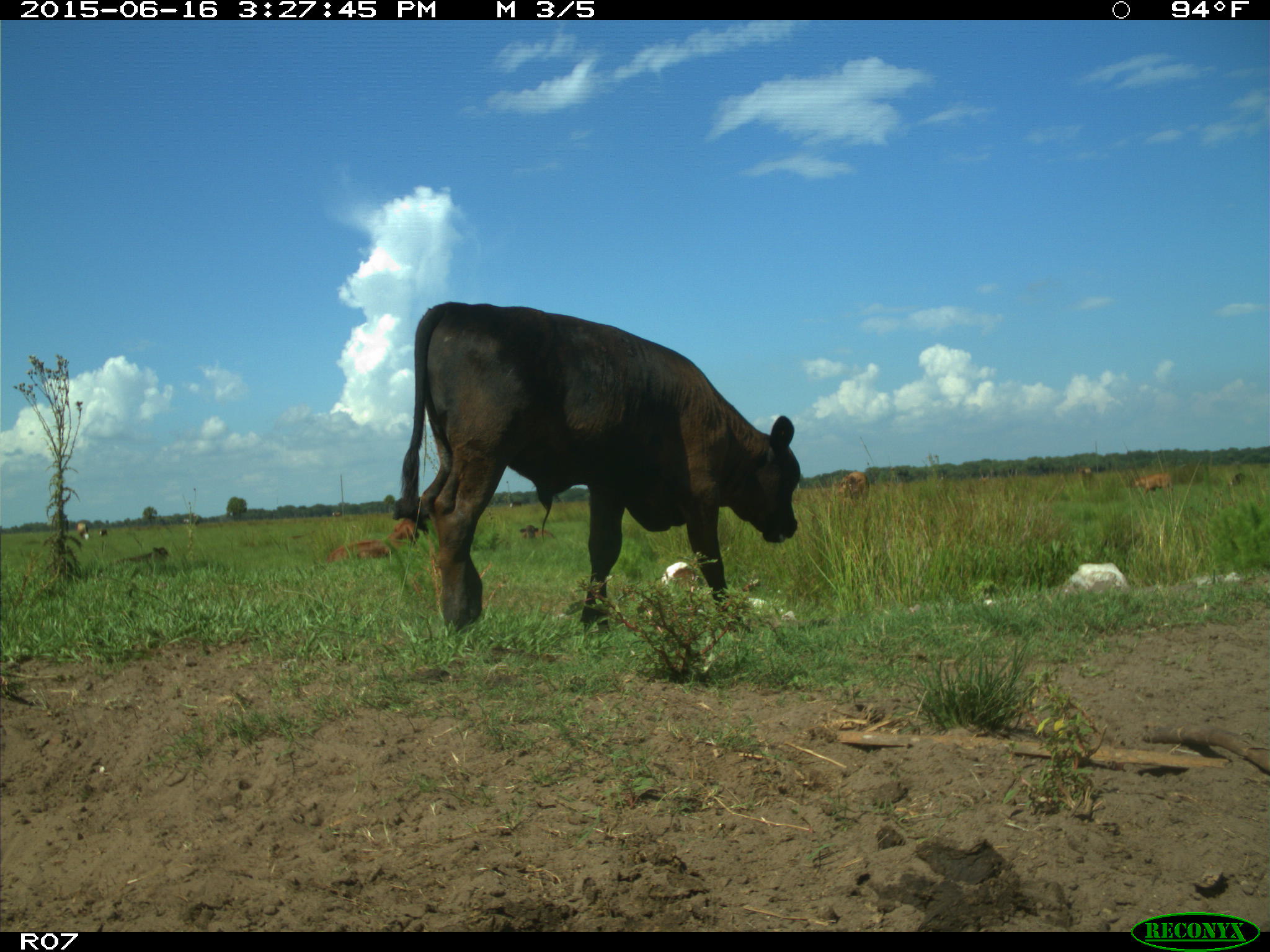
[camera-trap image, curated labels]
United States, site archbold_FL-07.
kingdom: Animalia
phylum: Chordata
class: Mammalia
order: Artiodactyla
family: Bovidae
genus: Bos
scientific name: Bos taurus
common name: domestic cow